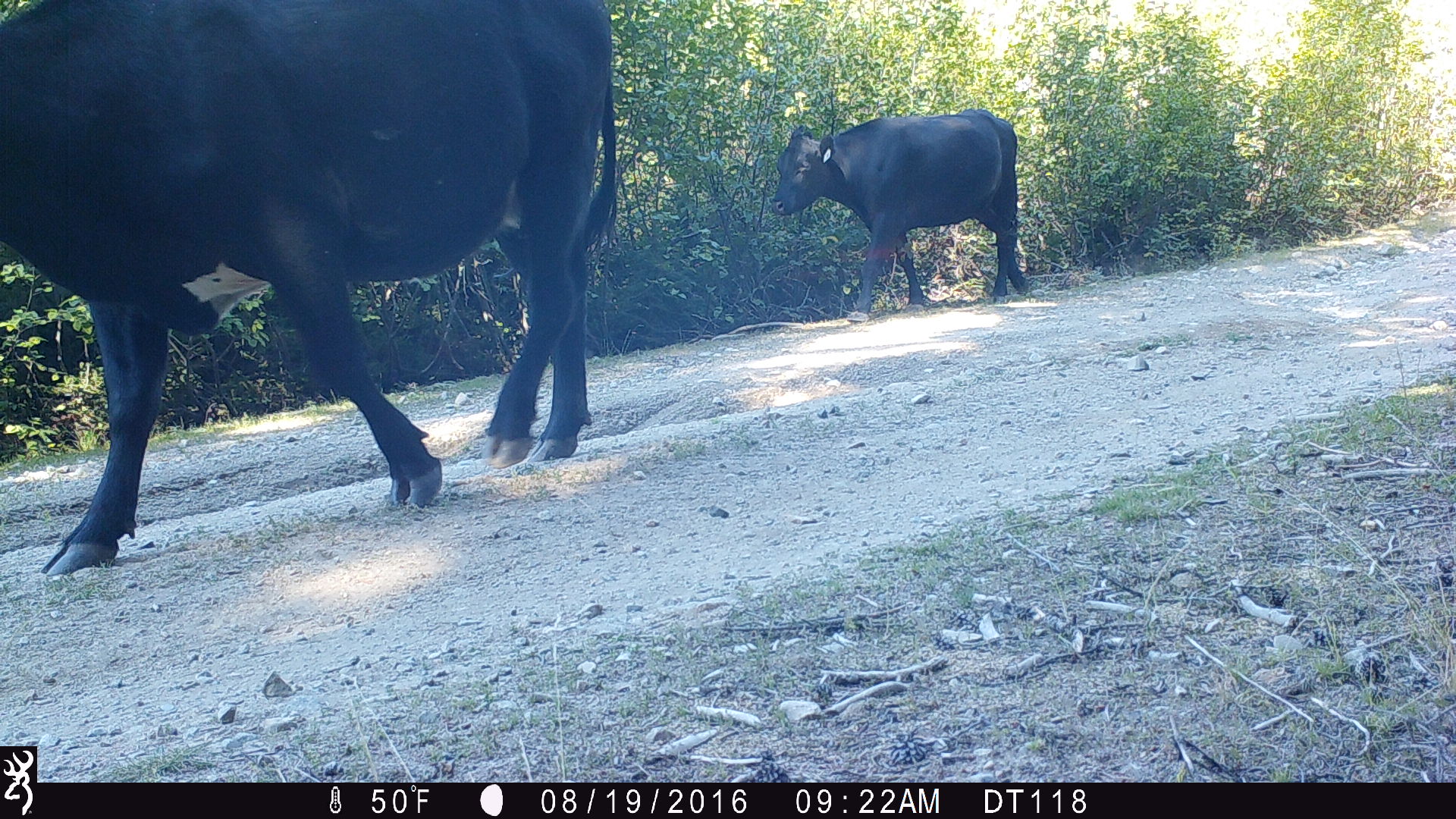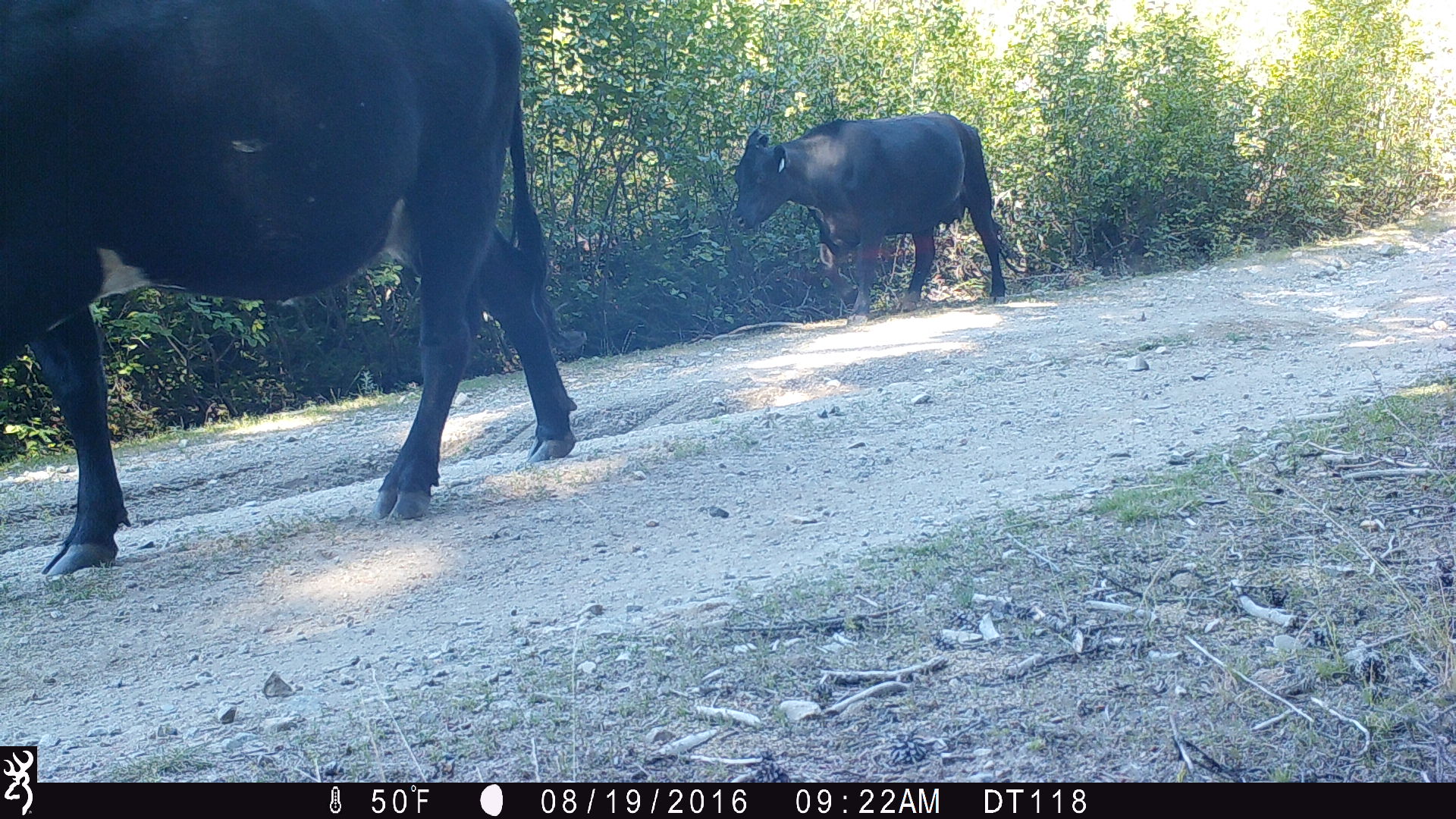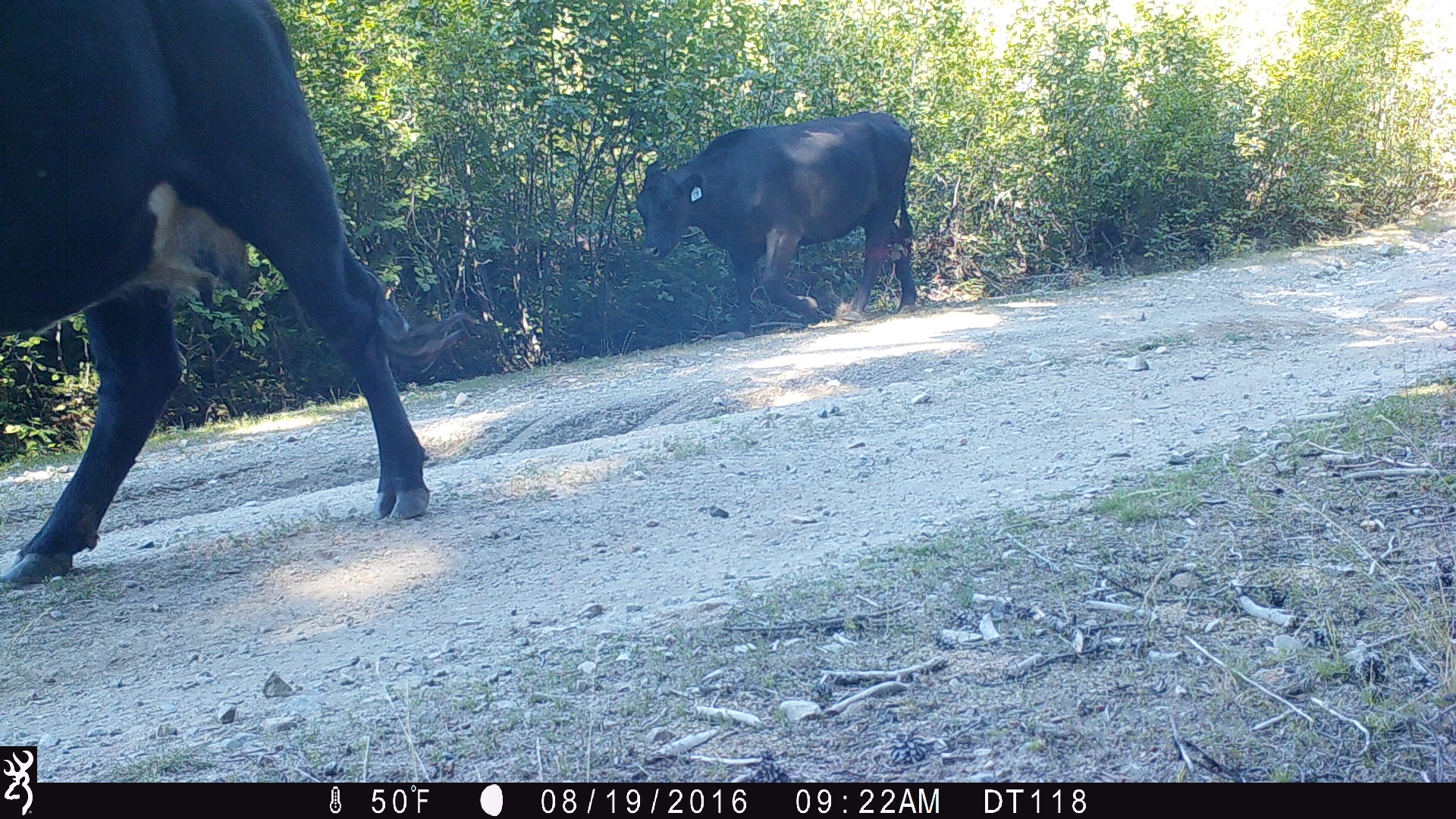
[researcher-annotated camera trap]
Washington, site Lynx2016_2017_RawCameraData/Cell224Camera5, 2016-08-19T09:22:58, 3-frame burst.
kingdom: Animalia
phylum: Chordata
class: Mammalia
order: Artiodactyla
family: Bovidae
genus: Bos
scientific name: Bos taurus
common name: domestic cattle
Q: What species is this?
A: Domestic cattle (Bos taurus).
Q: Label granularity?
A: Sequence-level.